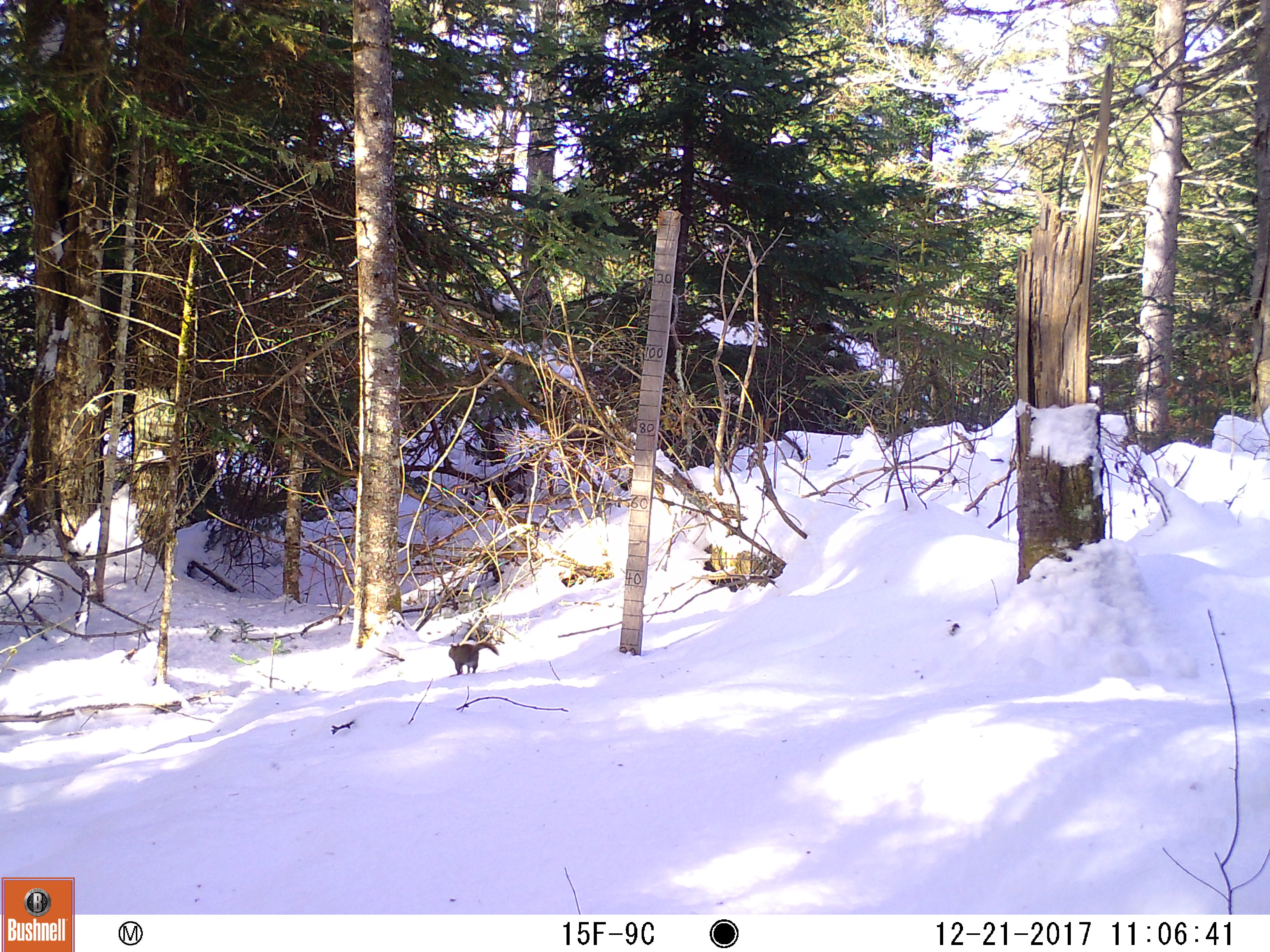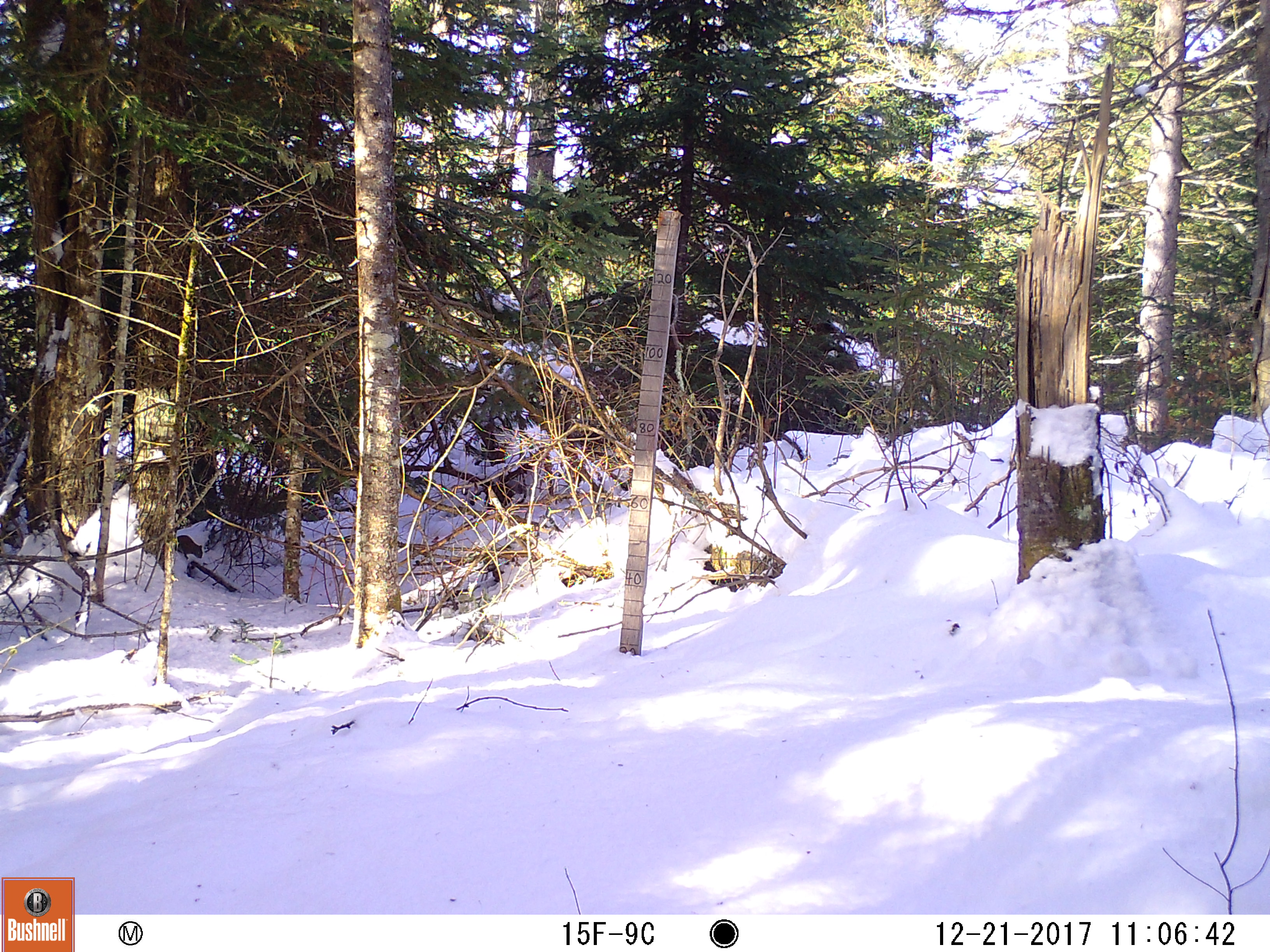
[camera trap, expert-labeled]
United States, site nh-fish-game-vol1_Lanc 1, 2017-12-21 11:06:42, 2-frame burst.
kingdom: Animalia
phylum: Chordata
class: Mammalia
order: Rodentia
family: Sciuridae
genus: Tamiasciurus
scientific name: Tamiasciurus hudsonicus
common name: red squirrel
Red squirrel (Tamiasciurus hudsonicus).